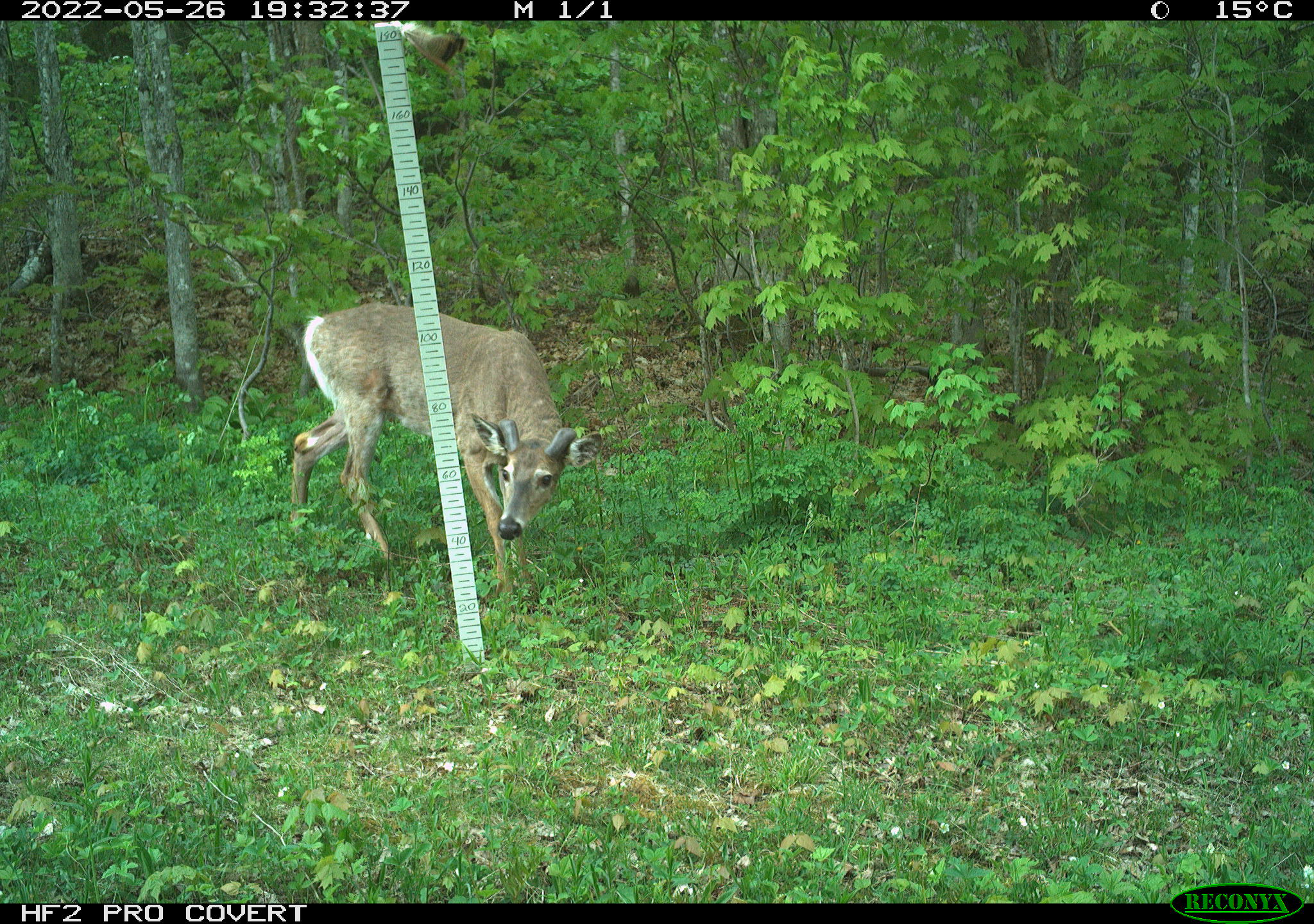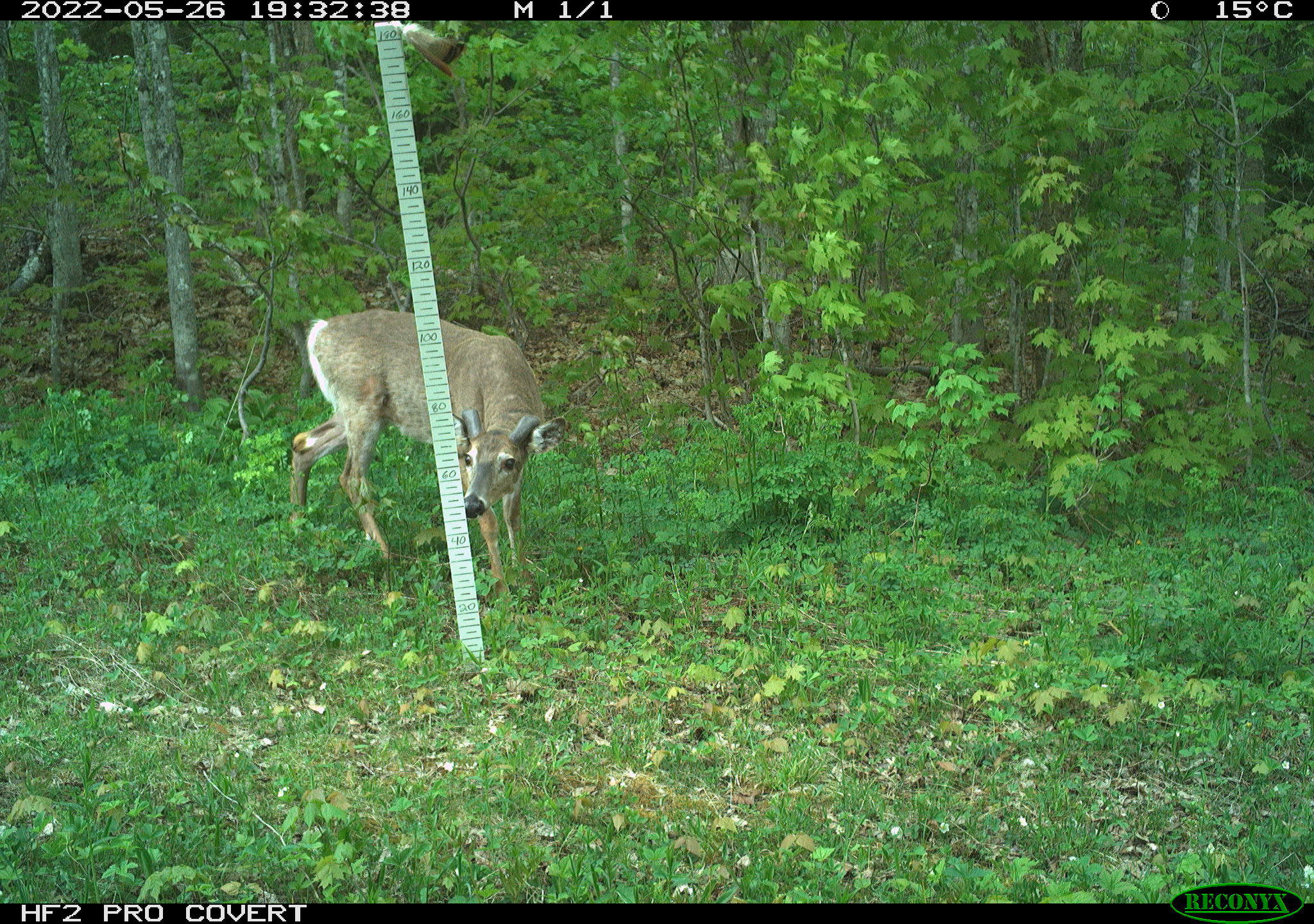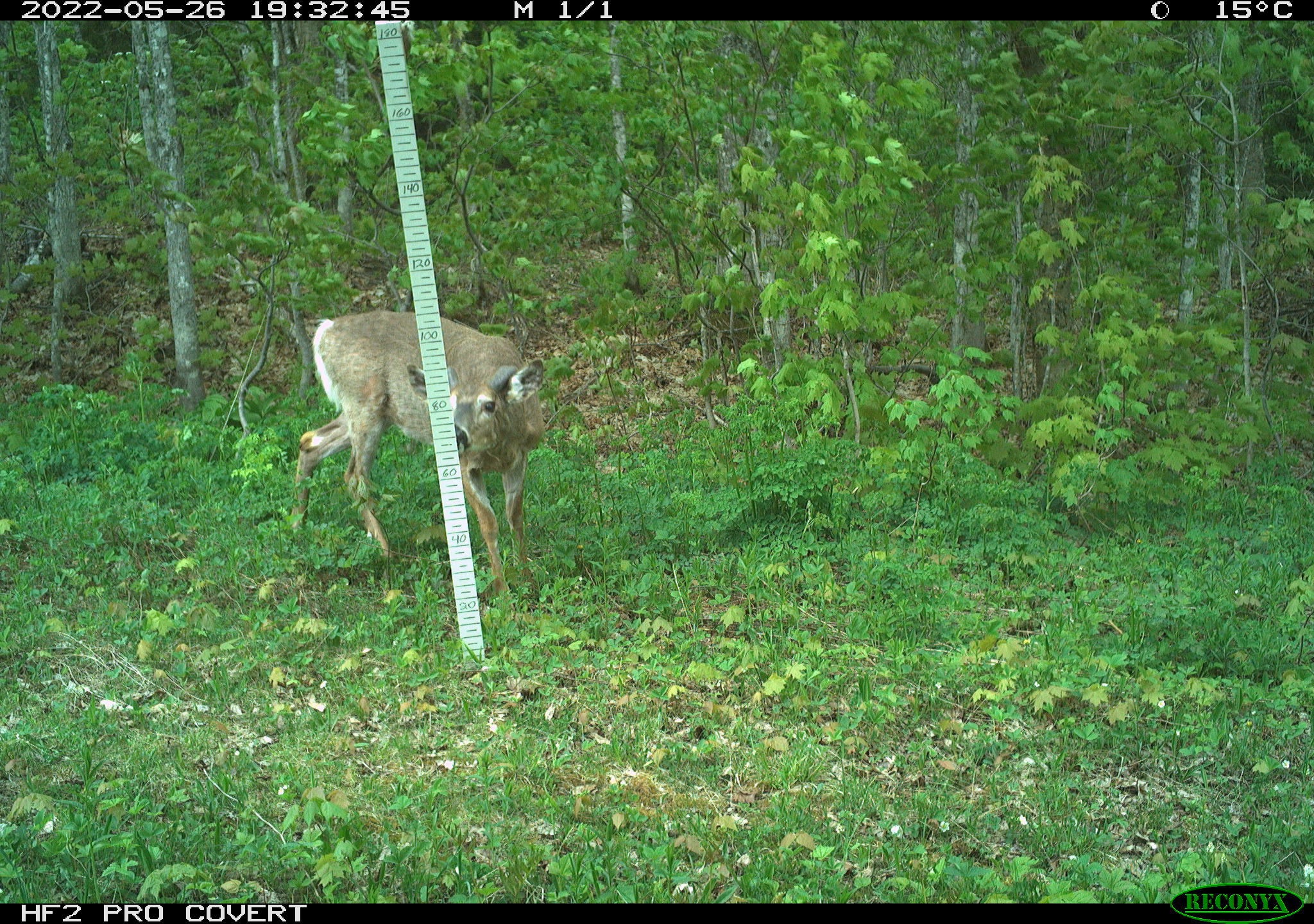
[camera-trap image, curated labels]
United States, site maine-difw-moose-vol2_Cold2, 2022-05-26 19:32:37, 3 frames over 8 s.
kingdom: Animalia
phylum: Chordata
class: Mammalia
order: Artiodactyla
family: Cervidae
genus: Odocoileus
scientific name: Odocoileus virginianus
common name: white-tailed deer